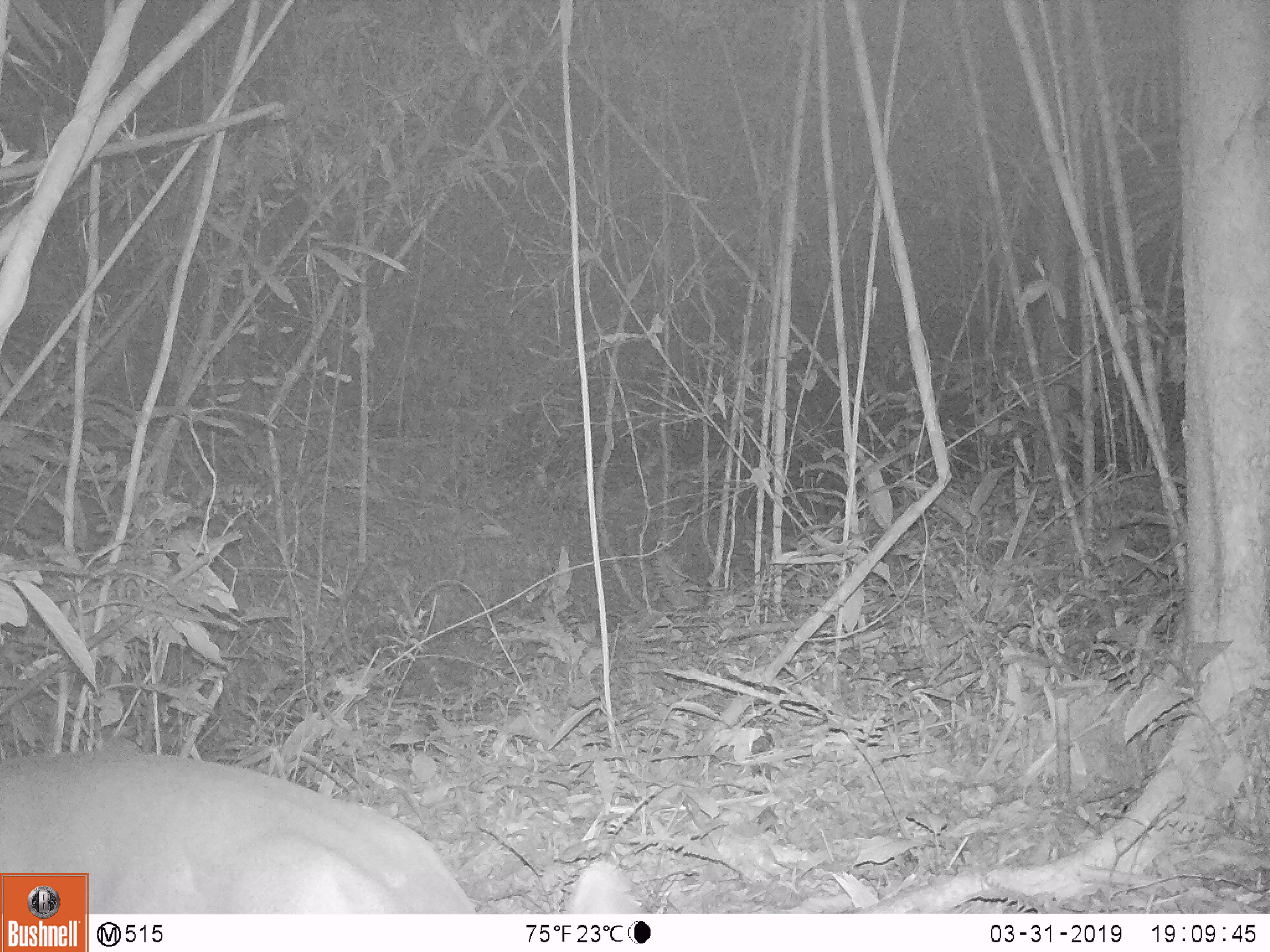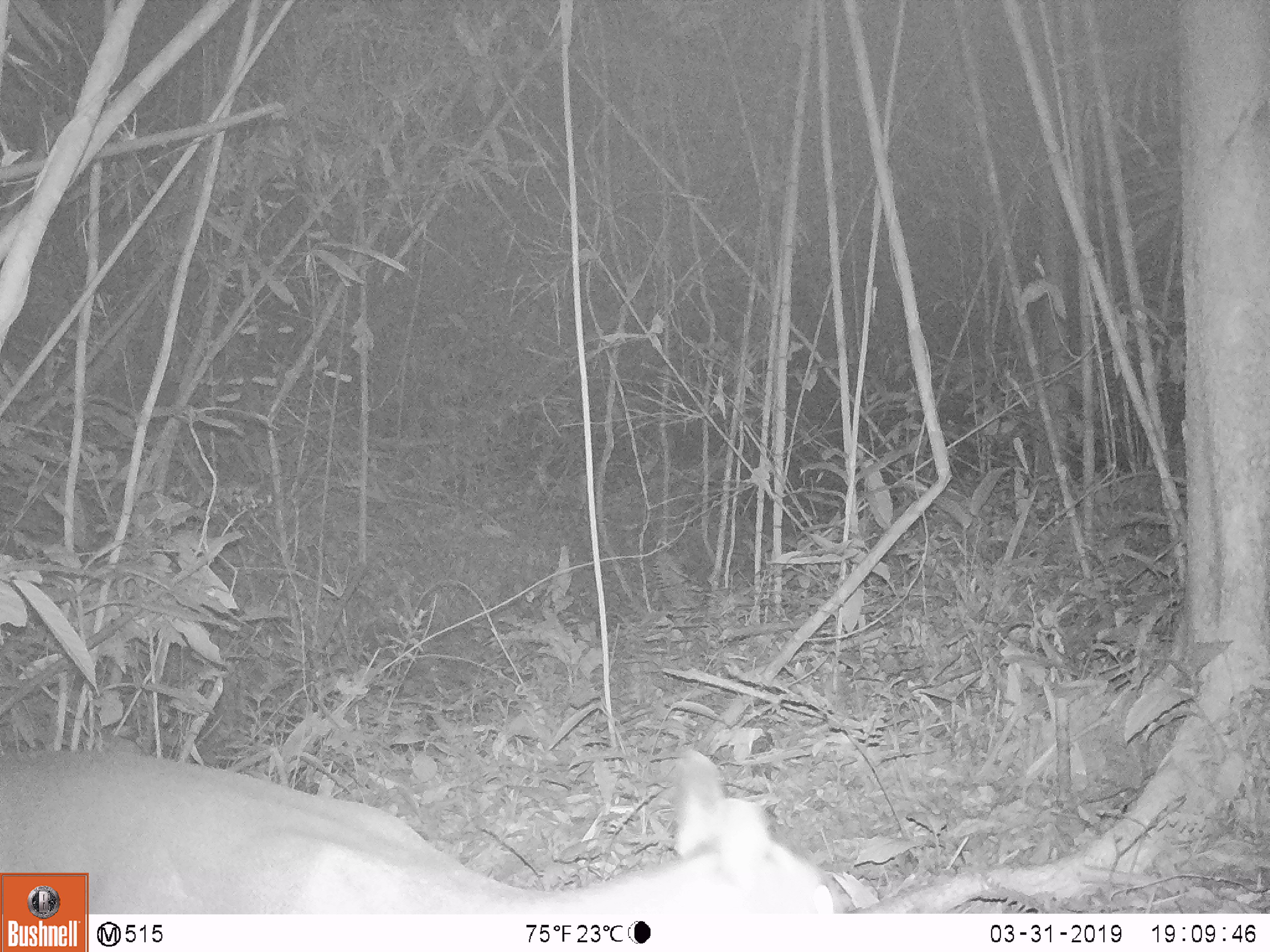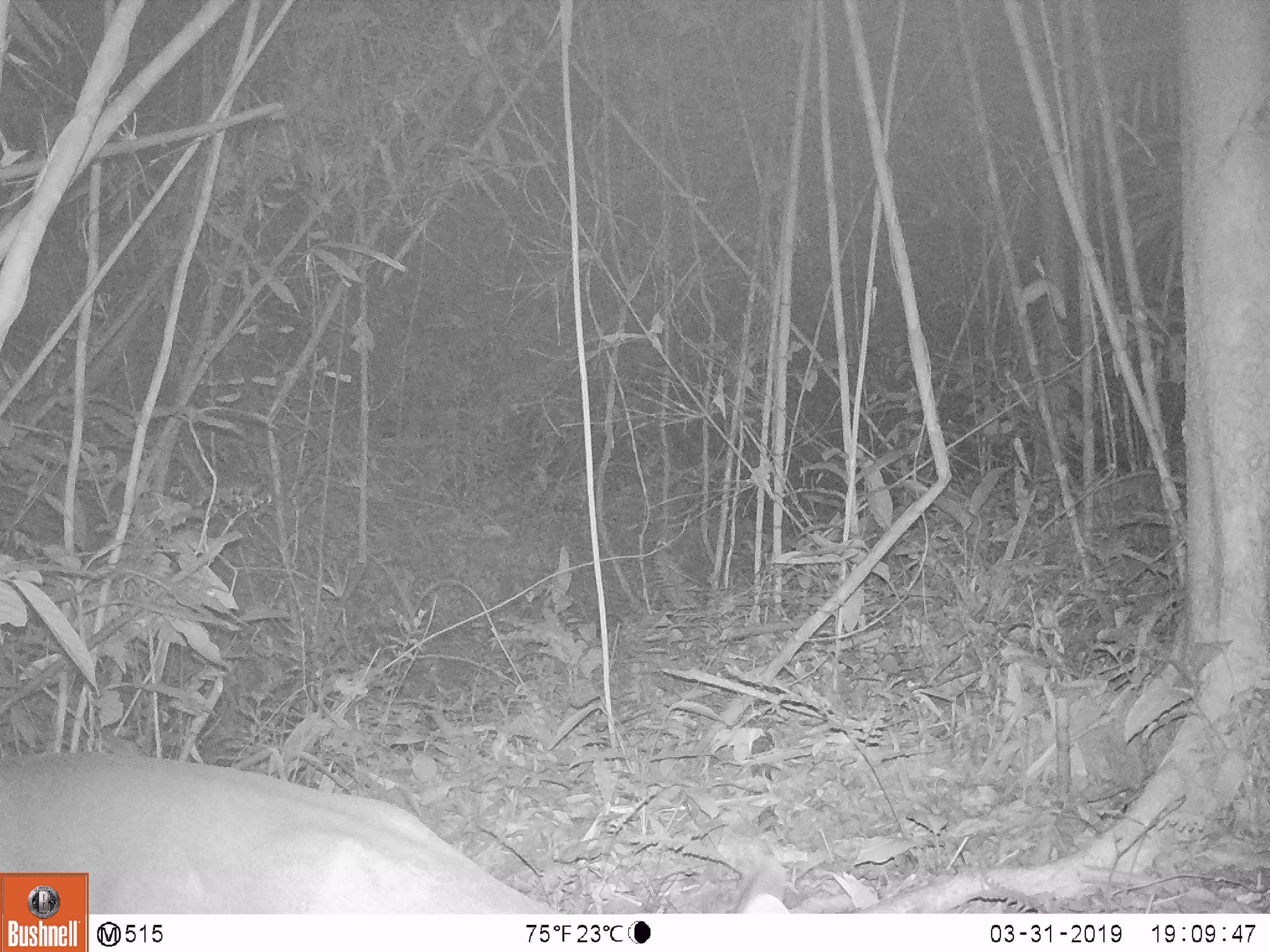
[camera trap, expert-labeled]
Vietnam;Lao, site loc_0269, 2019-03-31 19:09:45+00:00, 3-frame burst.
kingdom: Animalia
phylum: Chordata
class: Mammalia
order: Artiodactyla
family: Cervidae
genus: Muntiacus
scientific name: Muntiacus vuquangensis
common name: large-antlered muntjac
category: large antlered muntjac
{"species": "large antlered muntjac (large-antlered muntjac) (Muntiacus vuquangensis)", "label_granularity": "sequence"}